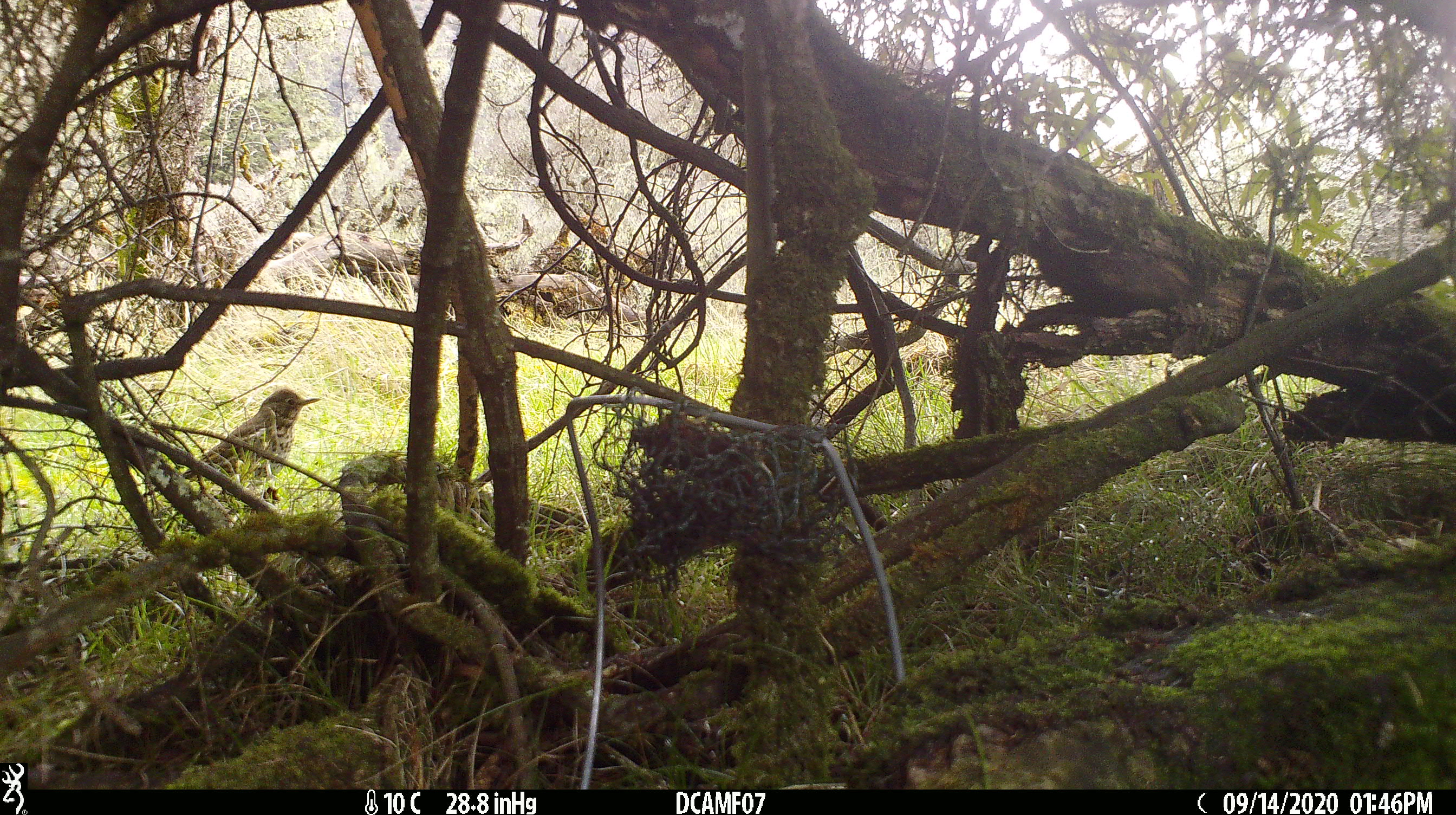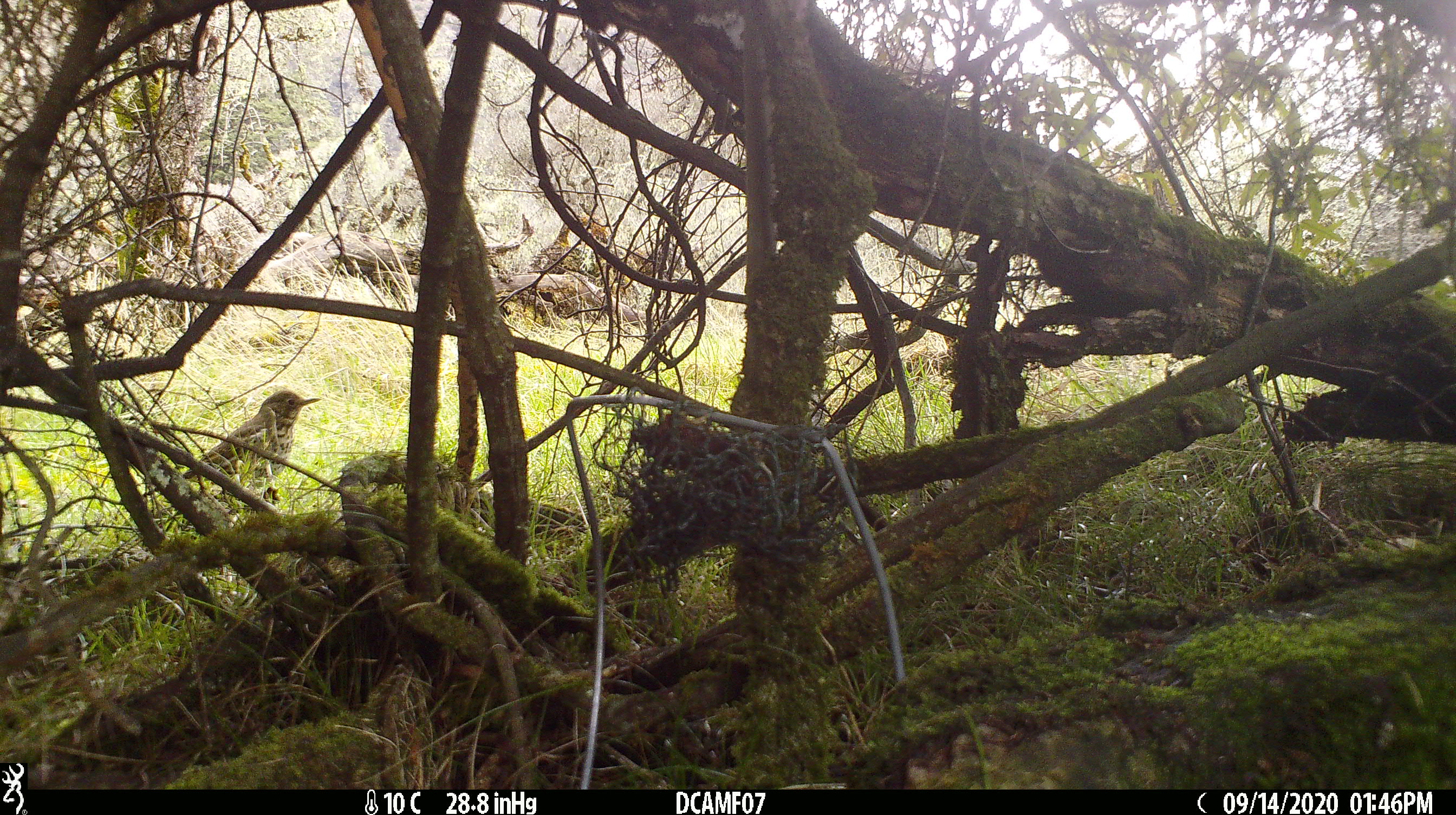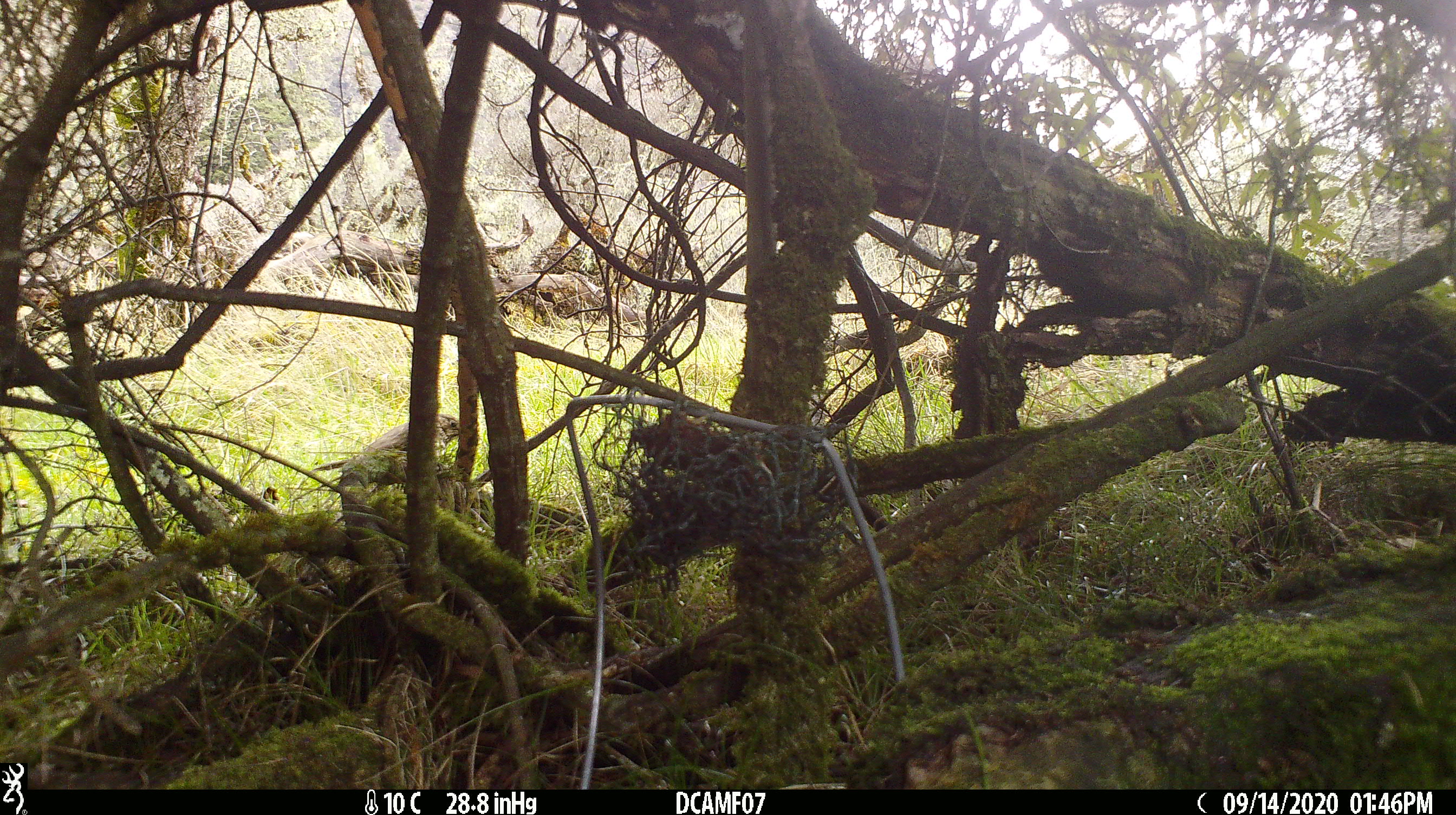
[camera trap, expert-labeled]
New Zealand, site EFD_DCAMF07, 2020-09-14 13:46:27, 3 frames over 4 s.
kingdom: Animalia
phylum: Chordata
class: Aves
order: Passeriformes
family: Turdidae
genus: Turdus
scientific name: Turdus philomelos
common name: song thrush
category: thrush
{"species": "thrush (song thrush) (Turdus philomelos)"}